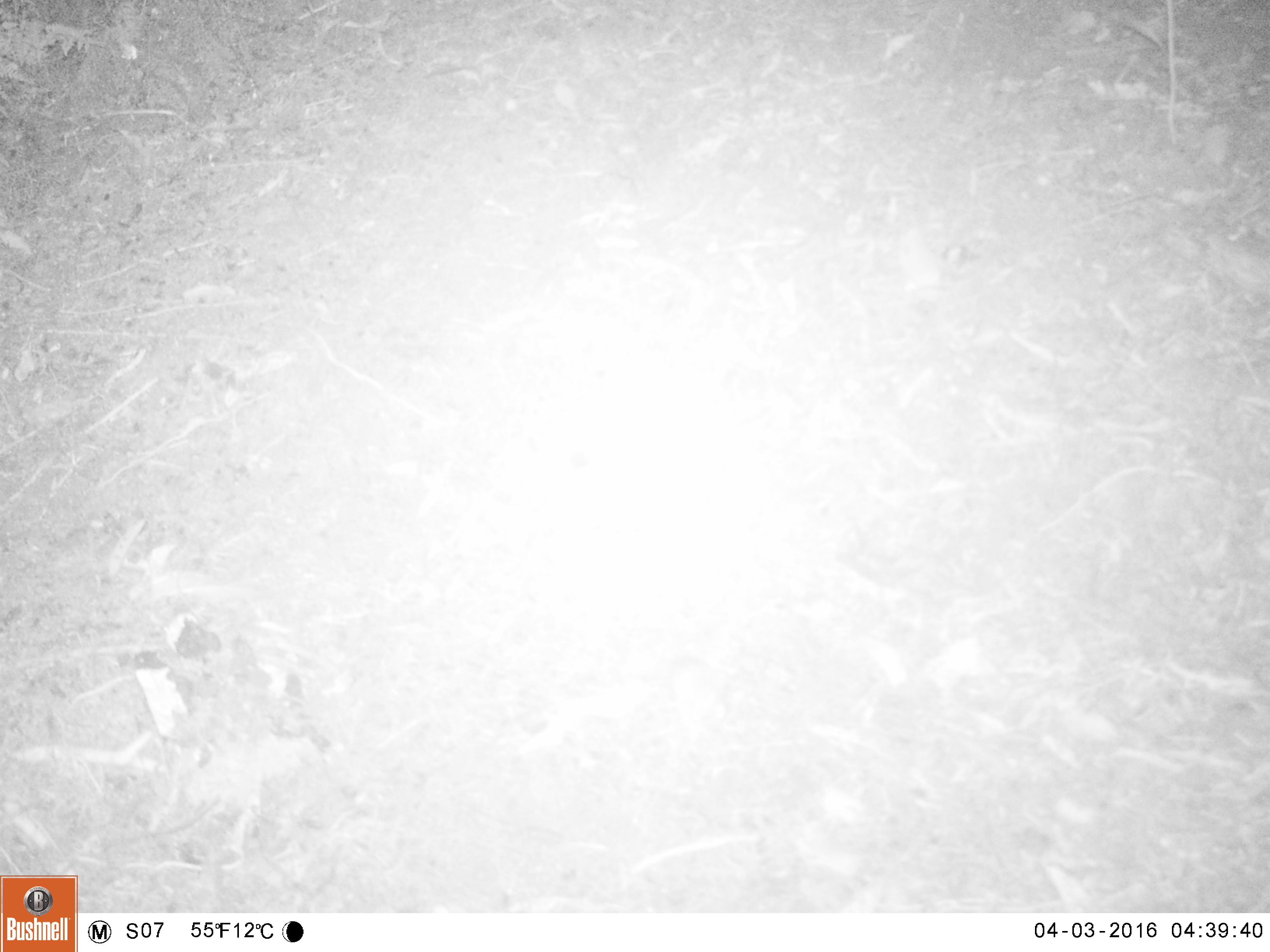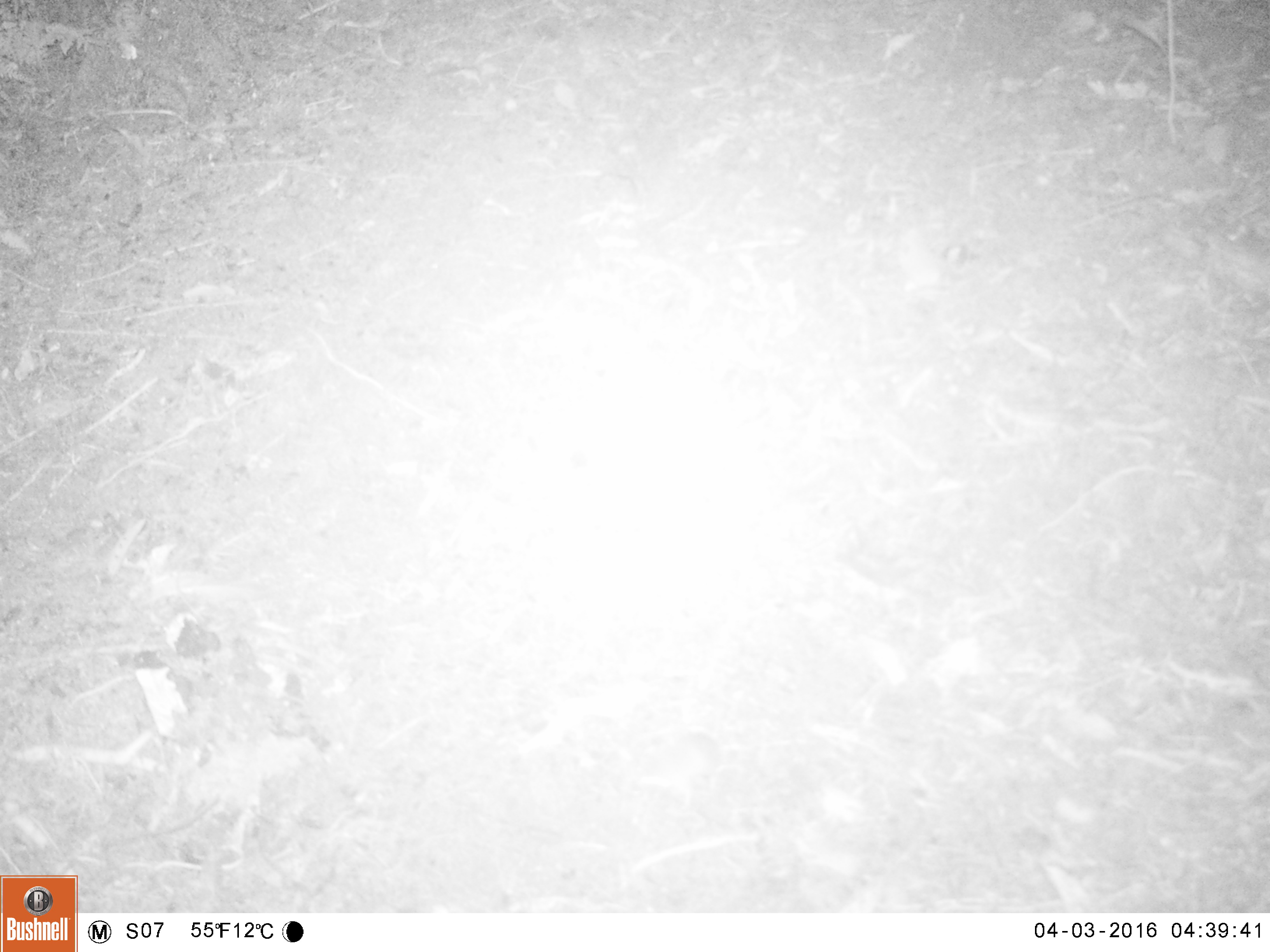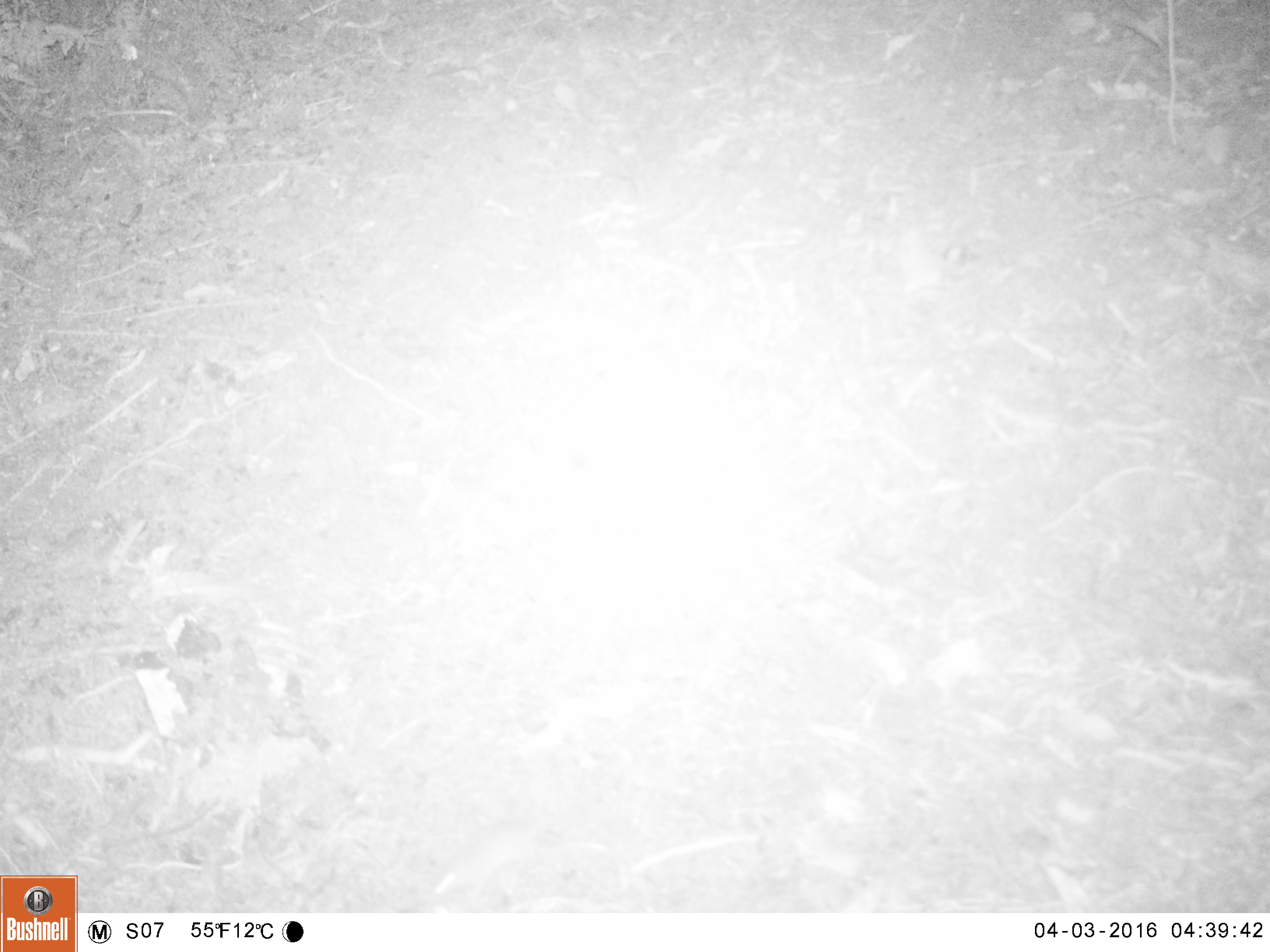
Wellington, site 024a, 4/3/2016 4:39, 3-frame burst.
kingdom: Animalia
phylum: Chordata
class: Mammalia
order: Rodentia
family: Muridae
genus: Mus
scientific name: Mus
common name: mouse